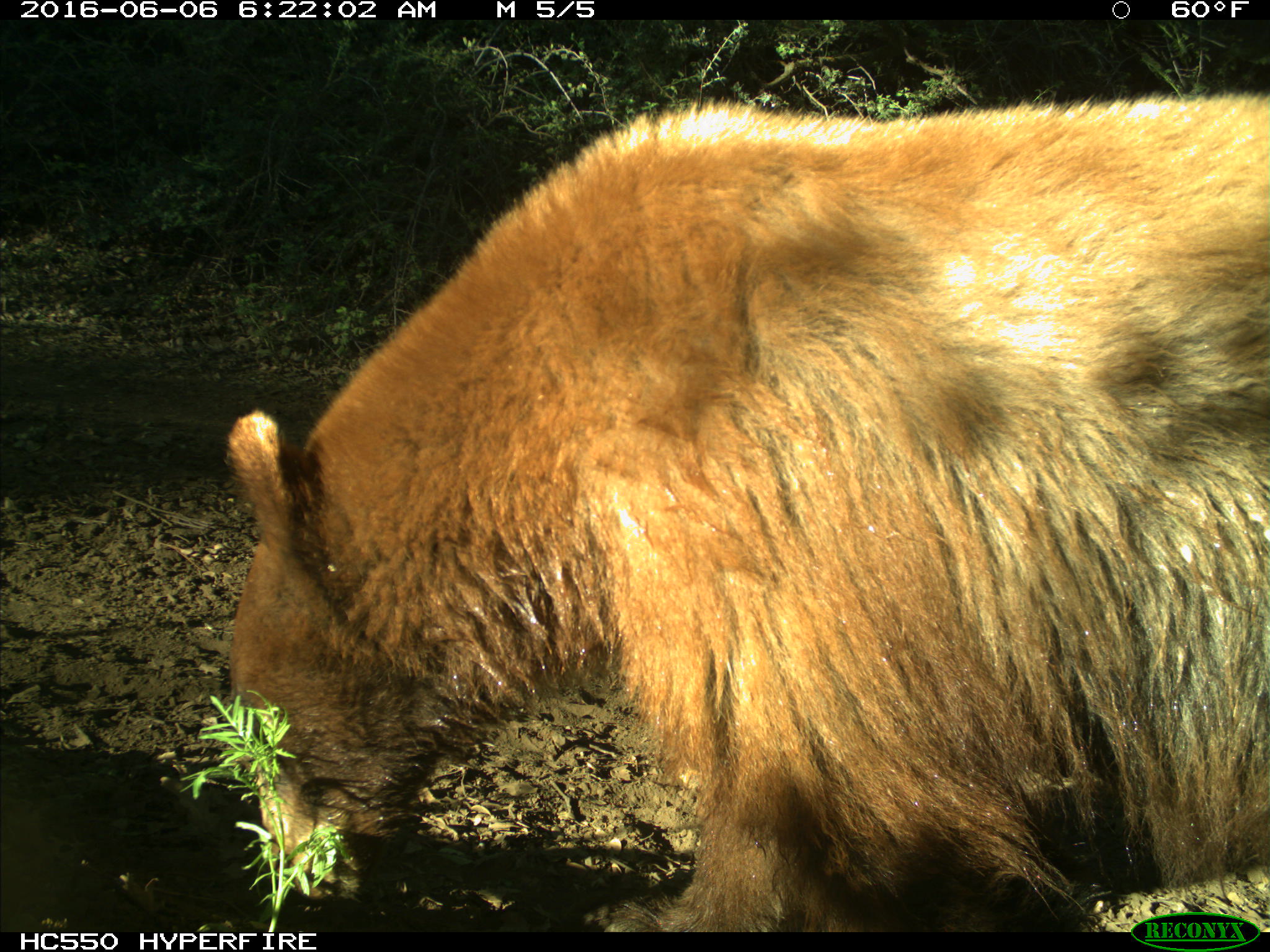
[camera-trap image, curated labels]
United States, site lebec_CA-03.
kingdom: Animalia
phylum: Chordata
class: Mammalia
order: Carnivora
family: Ursidae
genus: Ursus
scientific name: Ursus americanus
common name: american black bear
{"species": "Ursus americanus (american black bear)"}